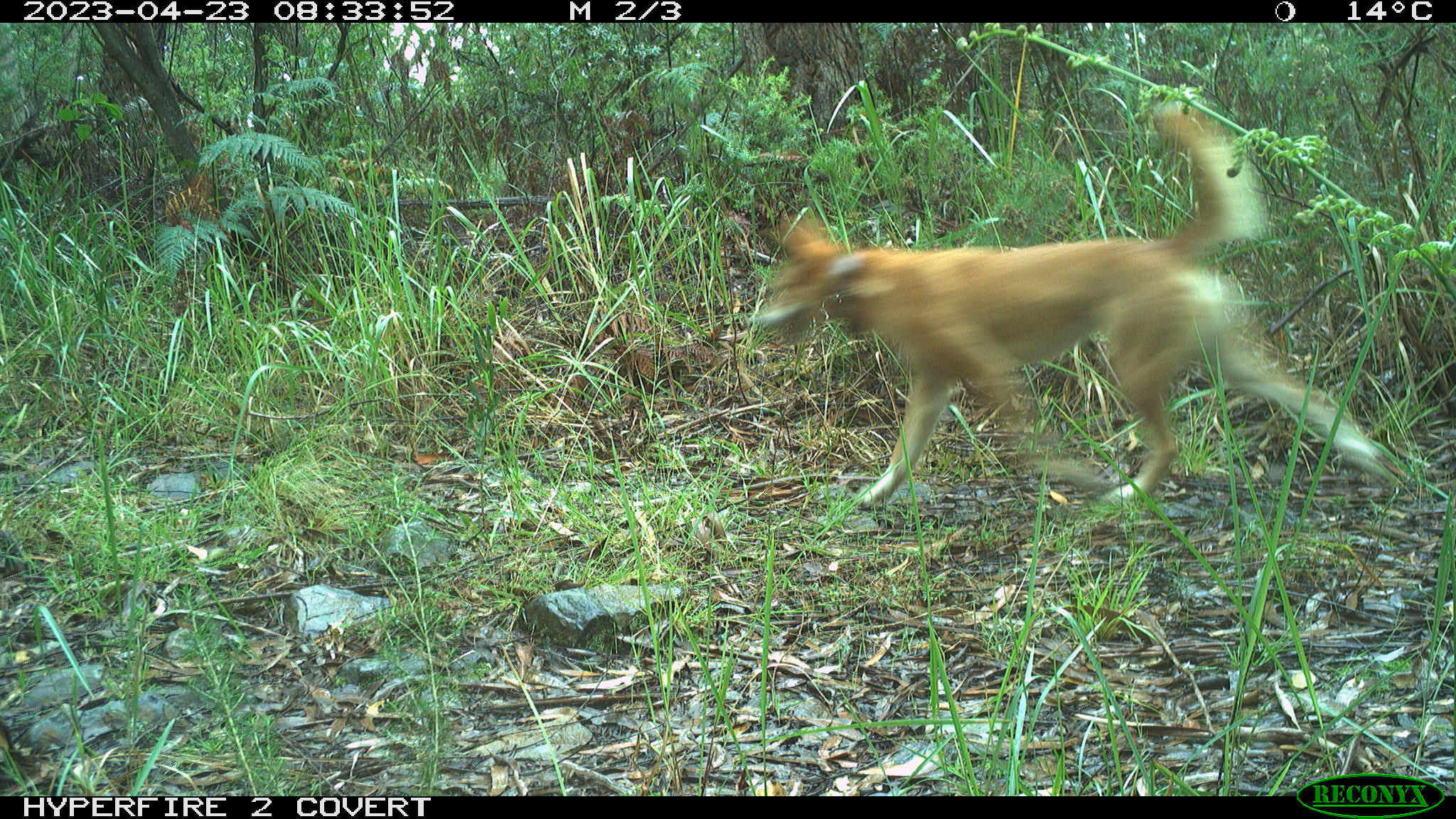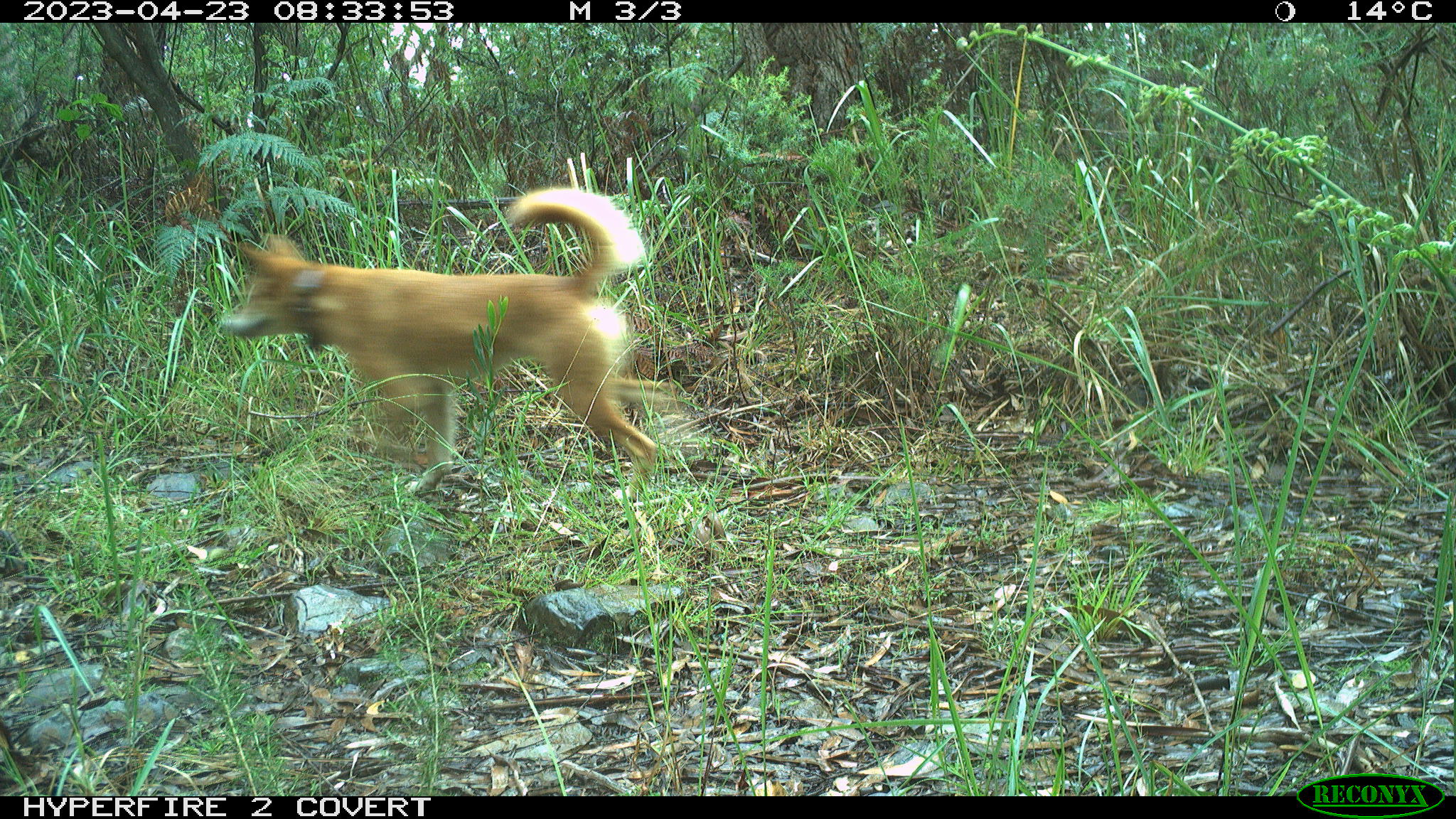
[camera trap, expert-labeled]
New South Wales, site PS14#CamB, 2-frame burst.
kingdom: Animalia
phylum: Chordata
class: Mammalia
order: Carnivora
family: Canidae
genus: Canis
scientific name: Canis familiaris dingo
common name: dingo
Dingo (Canis familiaris dingo).